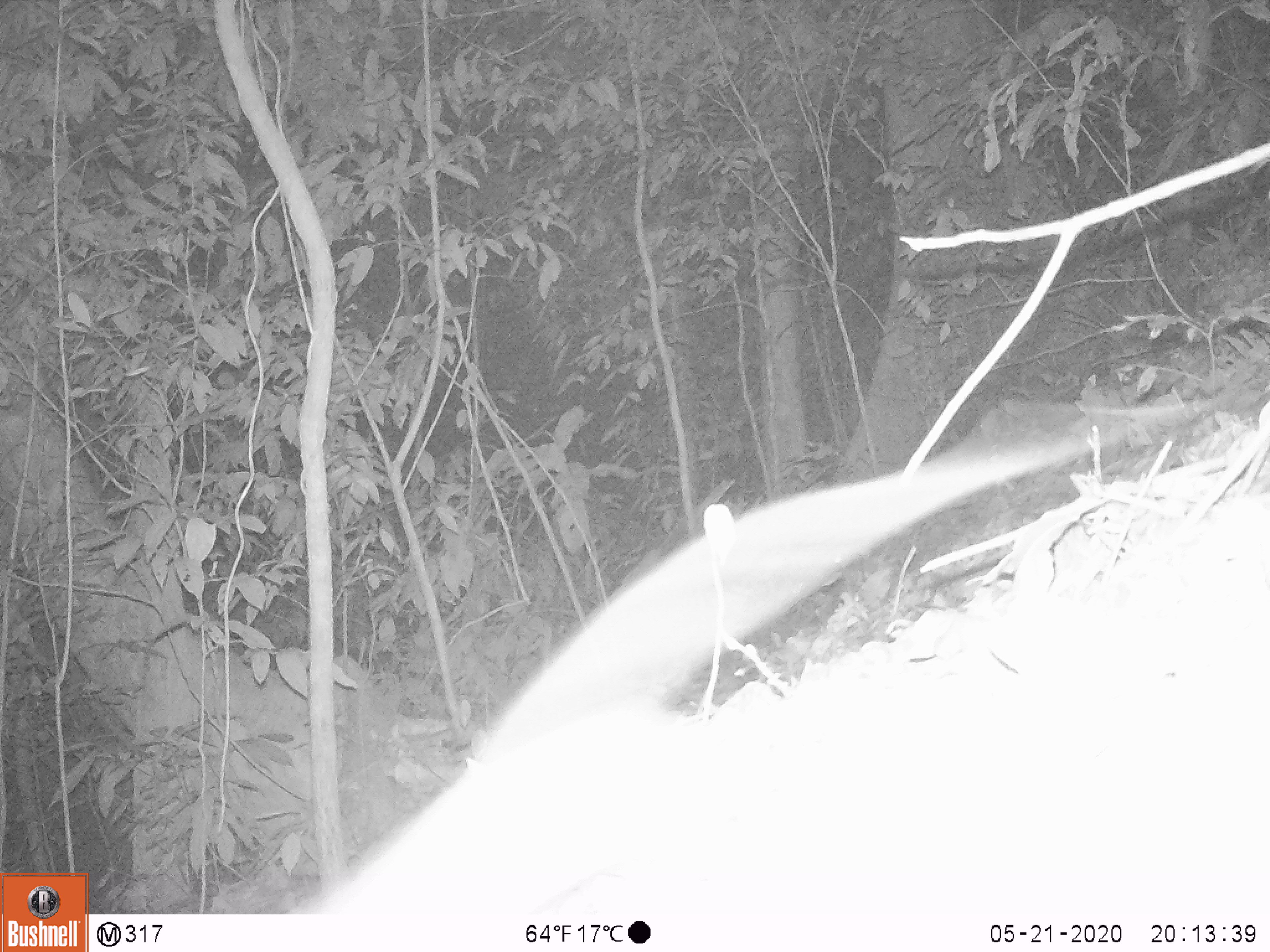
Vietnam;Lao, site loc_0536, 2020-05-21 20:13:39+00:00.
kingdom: Animalia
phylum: Chordata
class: Mammalia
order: Rodentia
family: Muridae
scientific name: Muridae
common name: old-world mice and rats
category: unidentified murid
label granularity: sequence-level